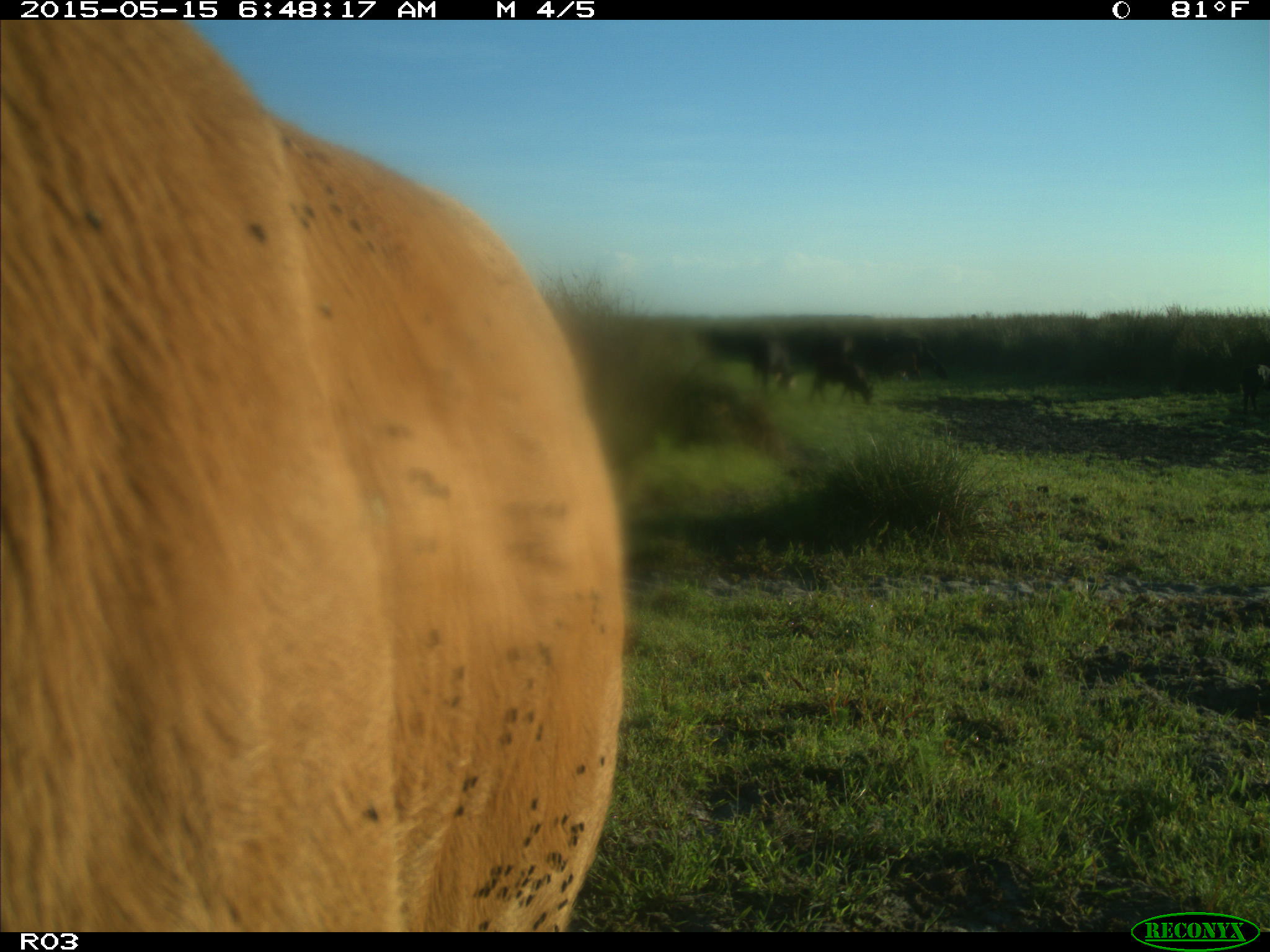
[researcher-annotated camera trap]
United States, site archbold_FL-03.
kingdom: Animalia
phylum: Chordata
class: Mammalia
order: Artiodactyla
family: Bovidae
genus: Bos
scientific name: Bos taurus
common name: domestic cow